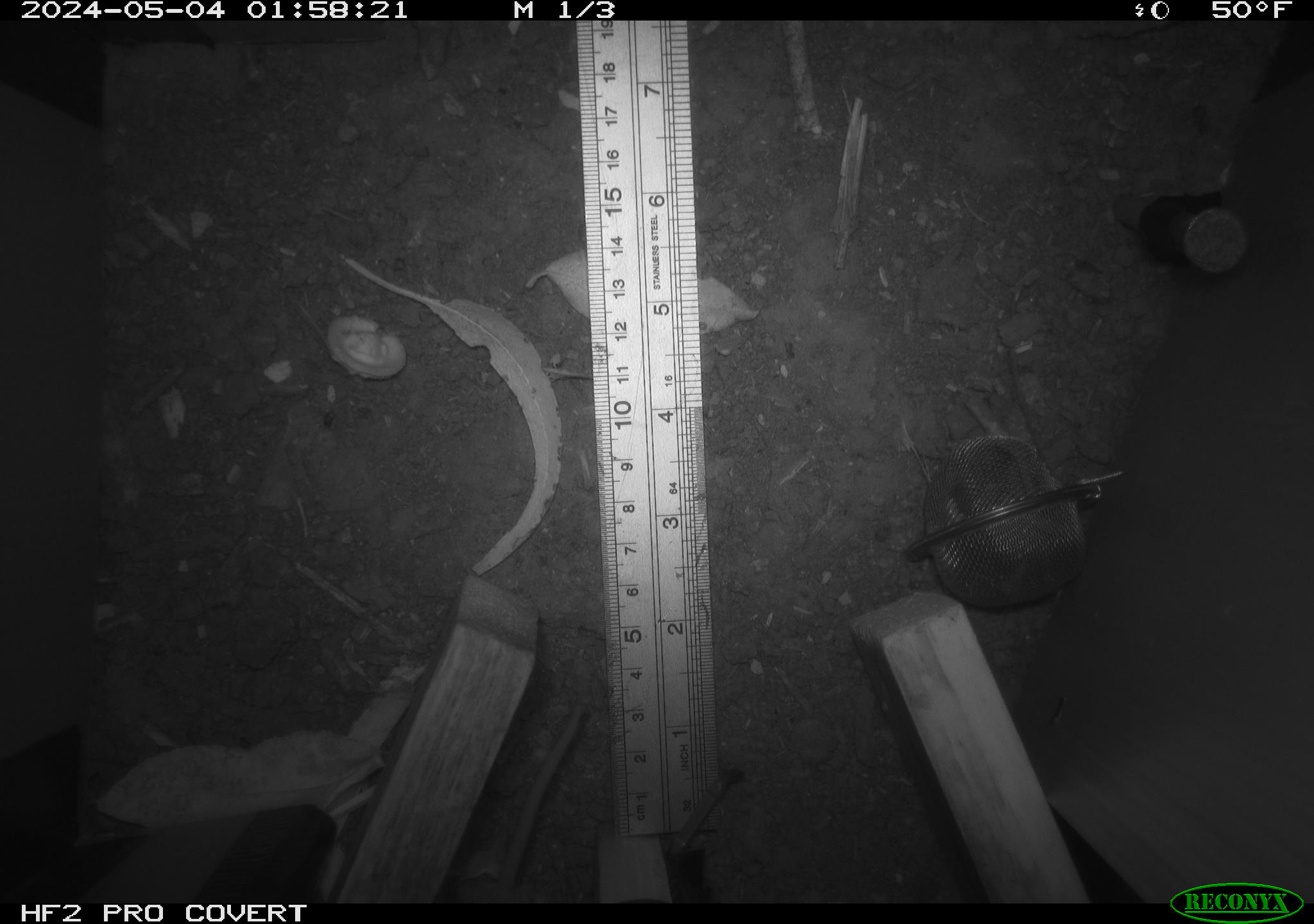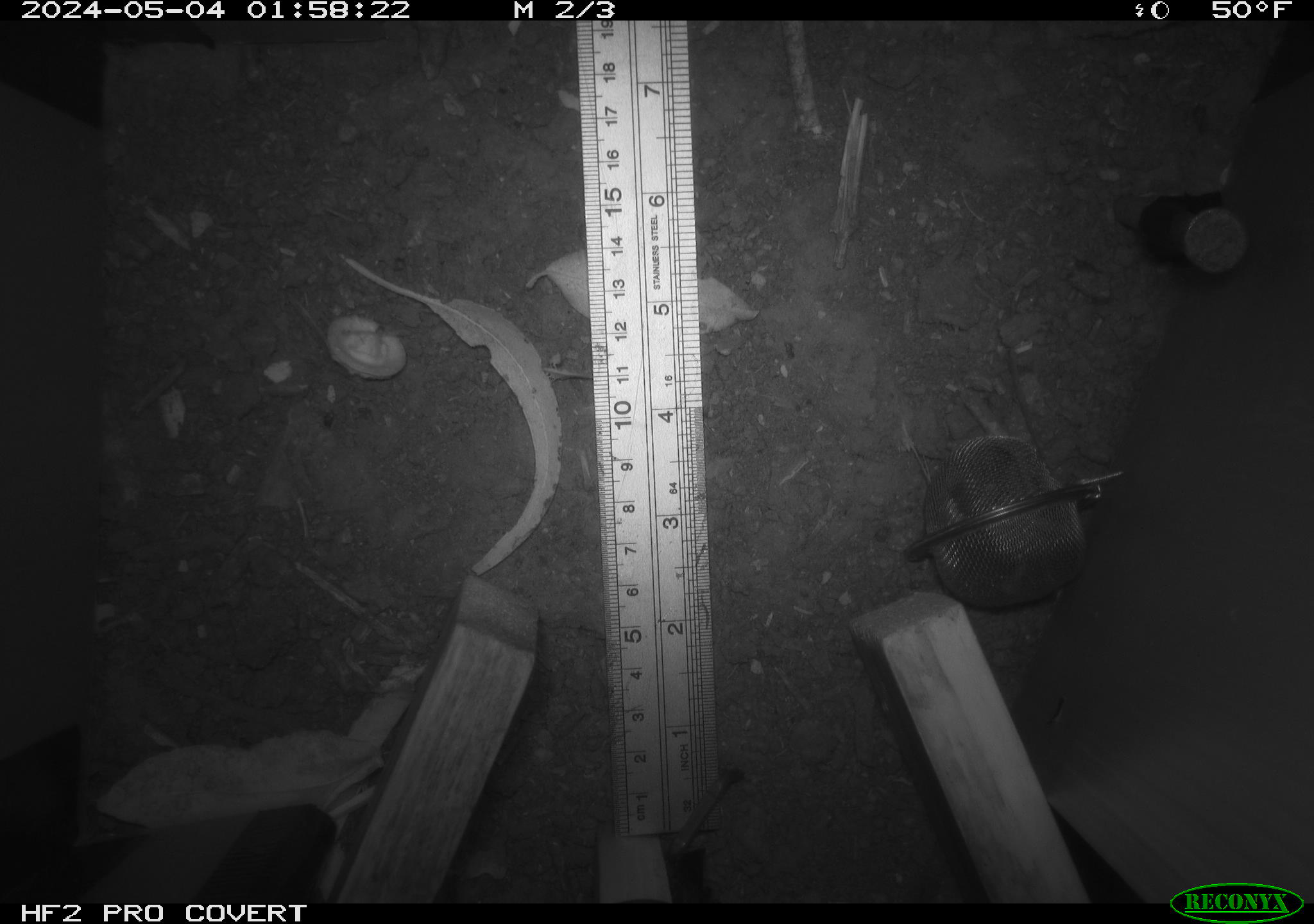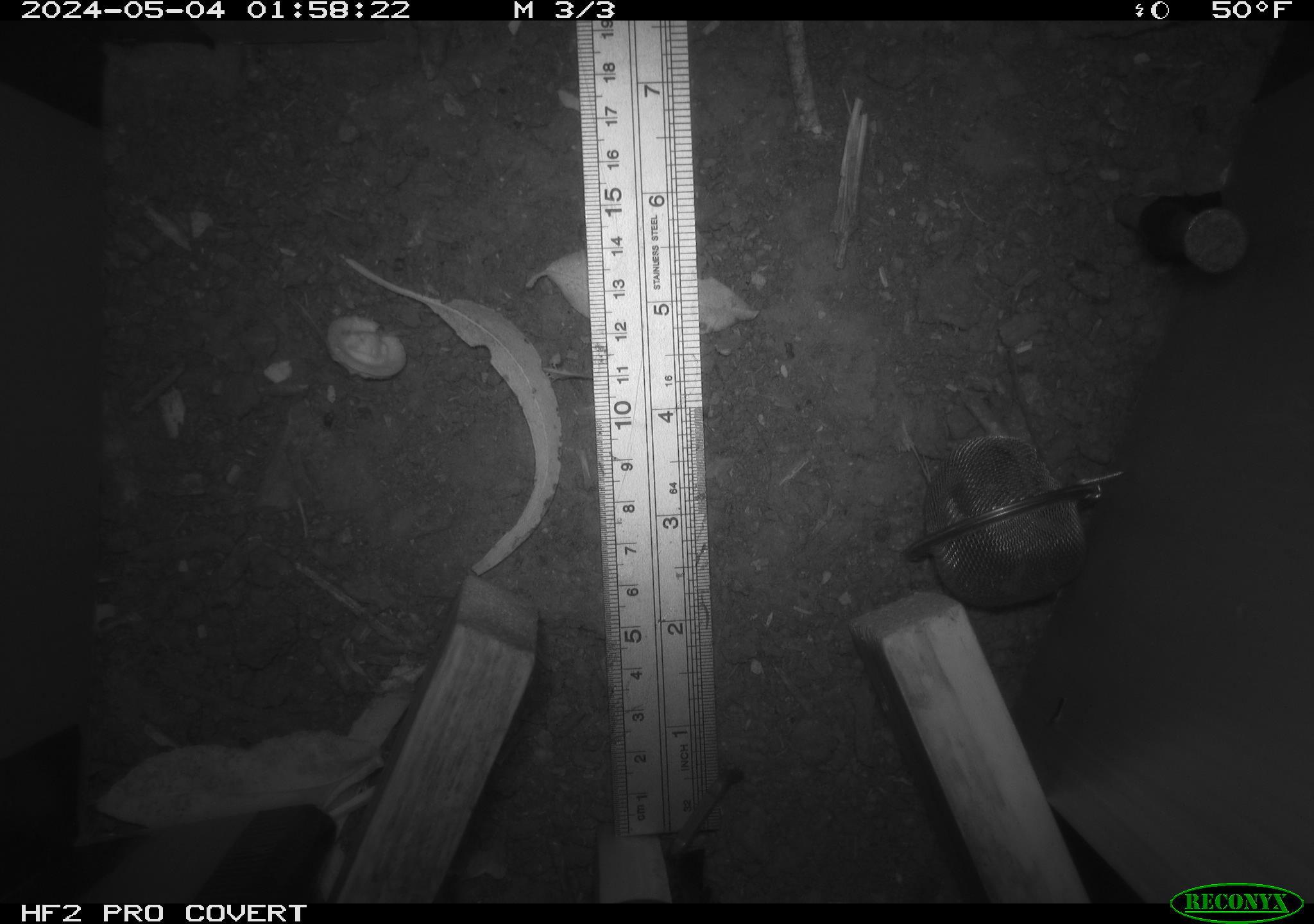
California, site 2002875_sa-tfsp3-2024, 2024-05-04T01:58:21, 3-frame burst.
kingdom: Animalia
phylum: Chordata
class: Mammalia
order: Rodentia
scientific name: Rodentia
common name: rodent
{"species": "rodent (Rodentia)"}